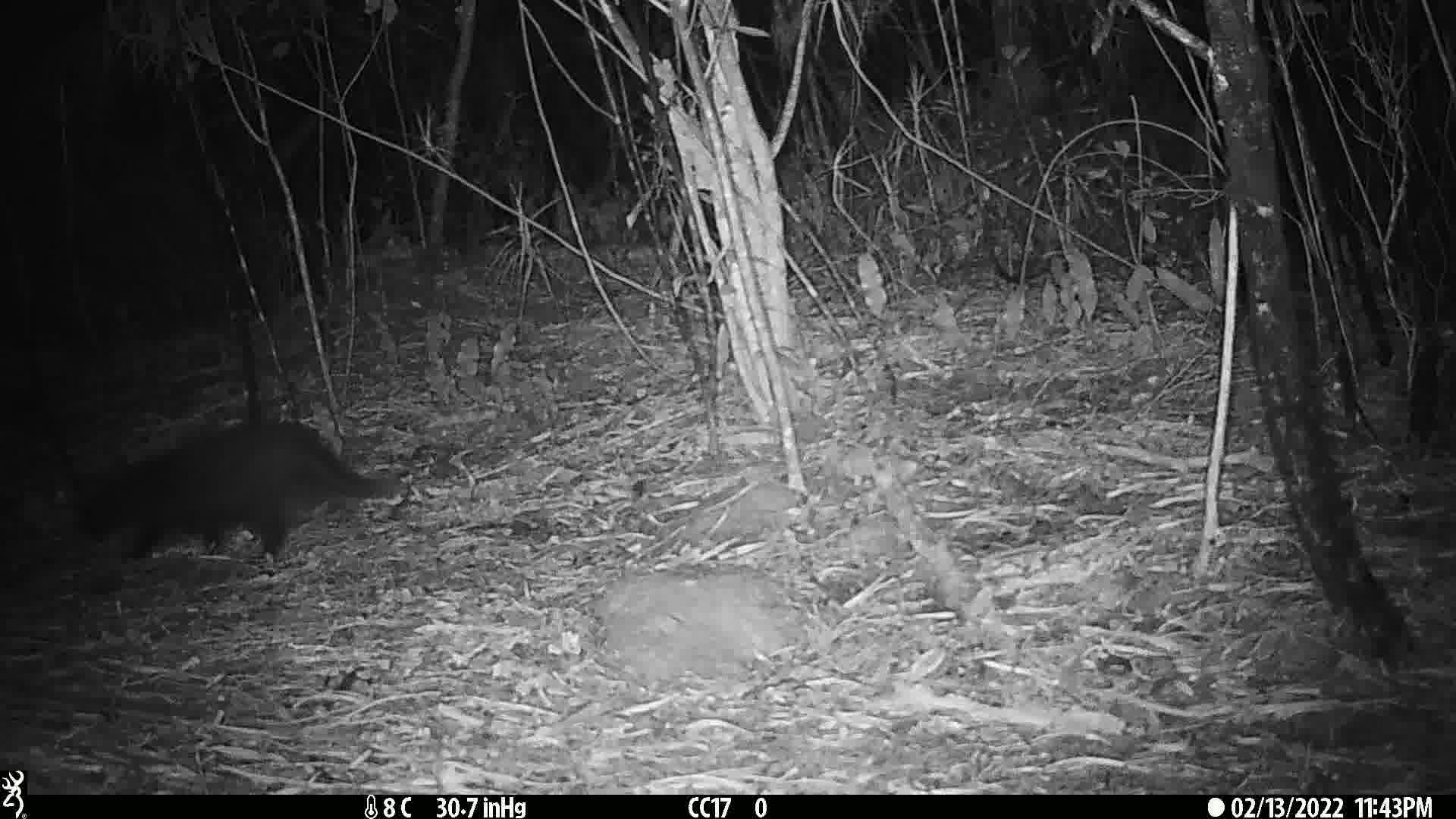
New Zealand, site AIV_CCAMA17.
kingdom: Animalia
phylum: Chordata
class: Mammalia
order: Carnivora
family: Felidae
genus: Felis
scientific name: Felis catus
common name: domestic cat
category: cat